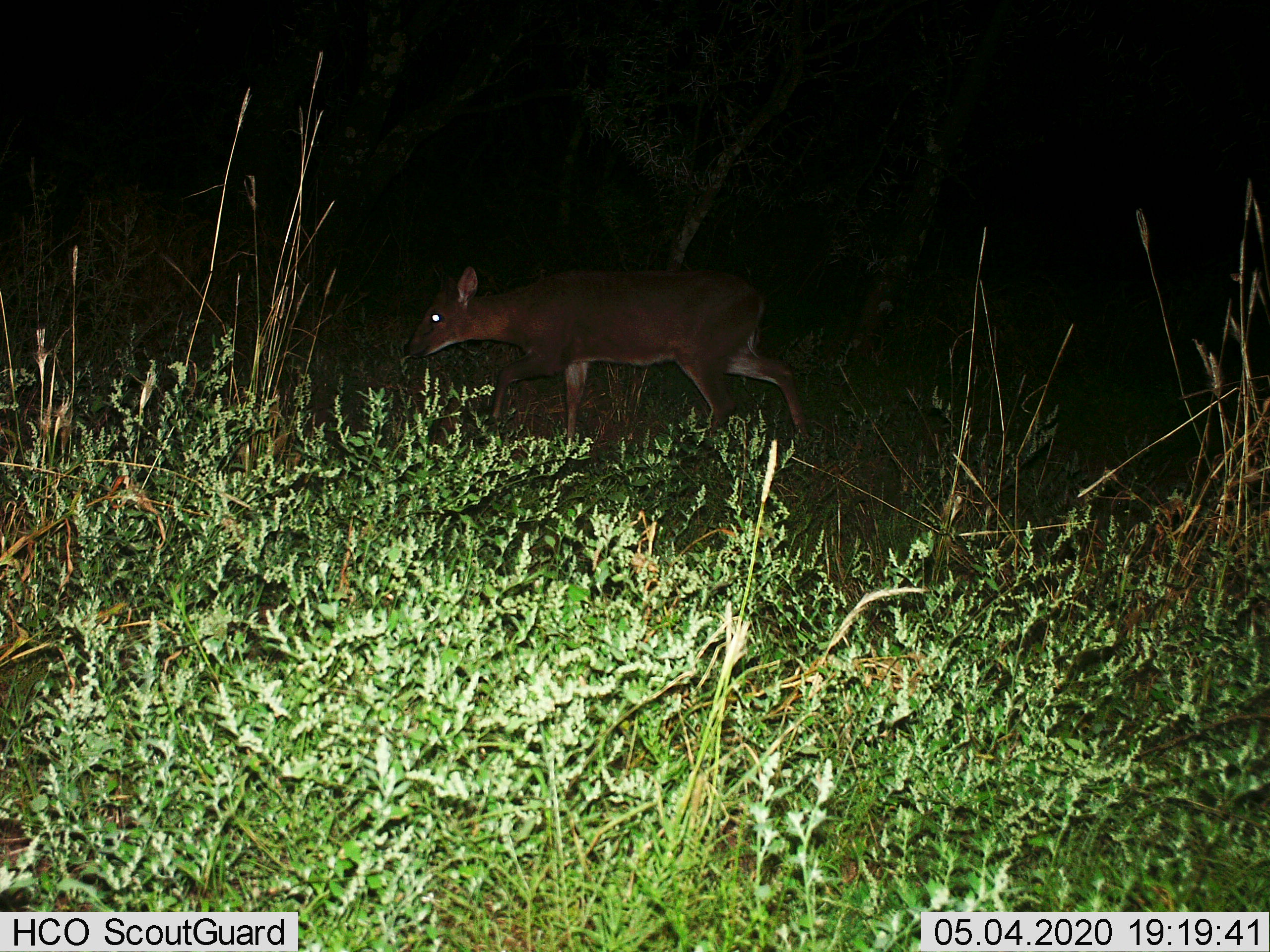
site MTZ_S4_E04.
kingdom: Animalia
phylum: Chordata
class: Mammalia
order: Artiodactyla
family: Bovidae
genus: Sylvicapra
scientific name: Sylvicapra grimmia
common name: common duiker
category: duikercommongrey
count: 1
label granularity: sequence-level